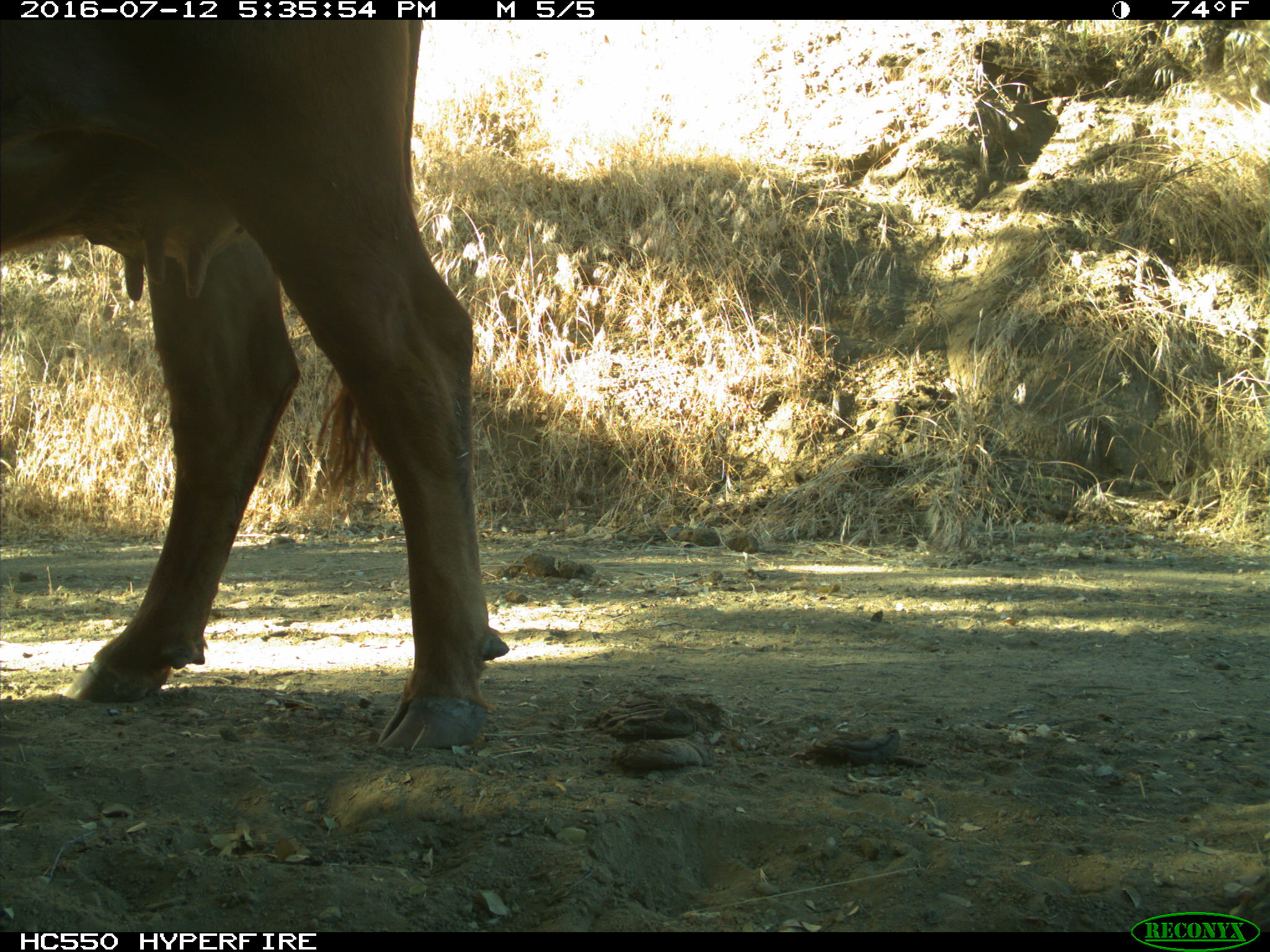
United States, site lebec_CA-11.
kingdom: Animalia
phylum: Chordata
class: Mammalia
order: Artiodactyla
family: Bovidae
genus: Bos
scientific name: Bos taurus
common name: domestic cow